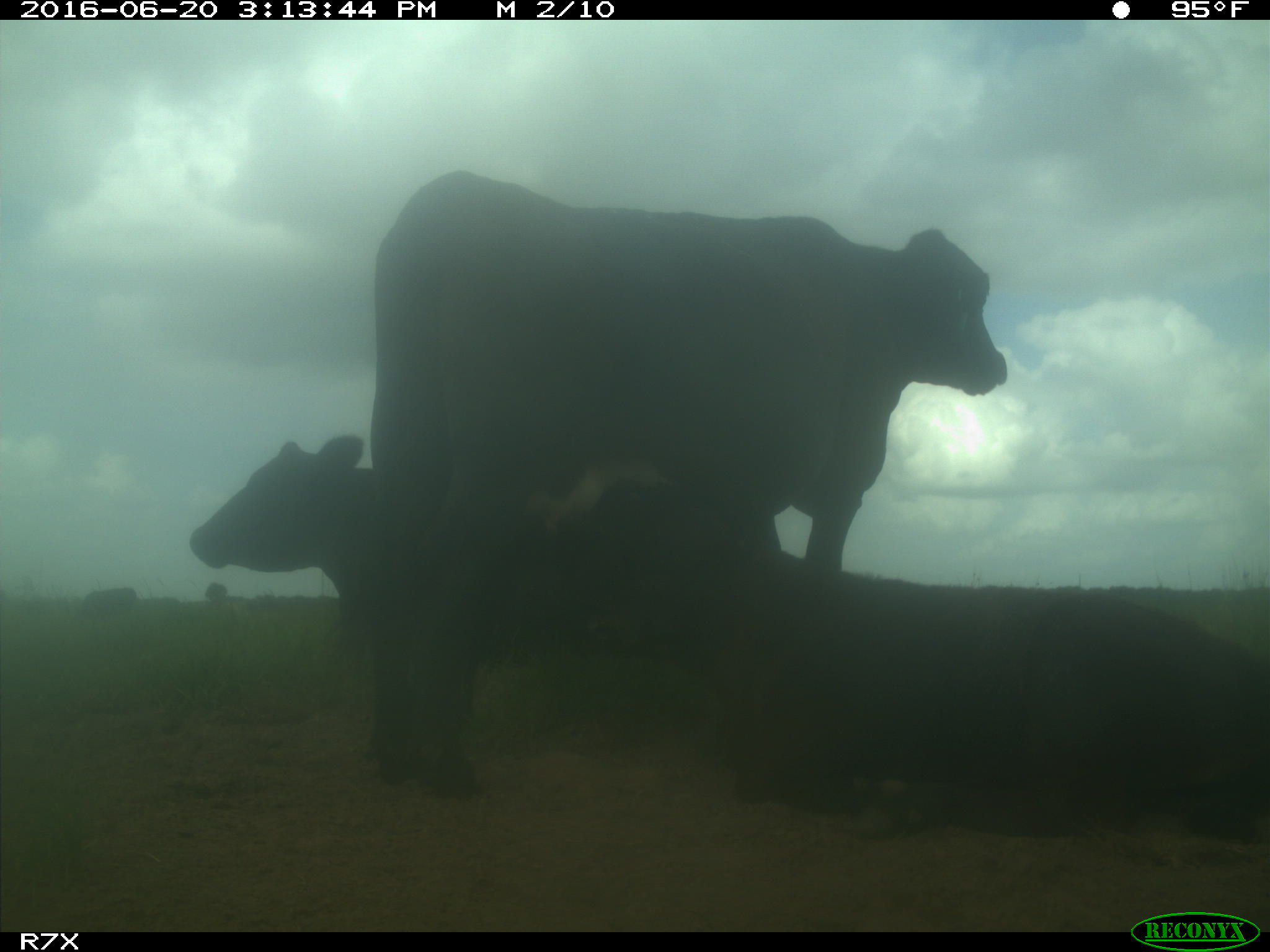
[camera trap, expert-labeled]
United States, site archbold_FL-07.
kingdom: Animalia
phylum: Chordata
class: Mammalia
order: Artiodactyla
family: Bovidae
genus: Bos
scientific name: Bos taurus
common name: domestic cow